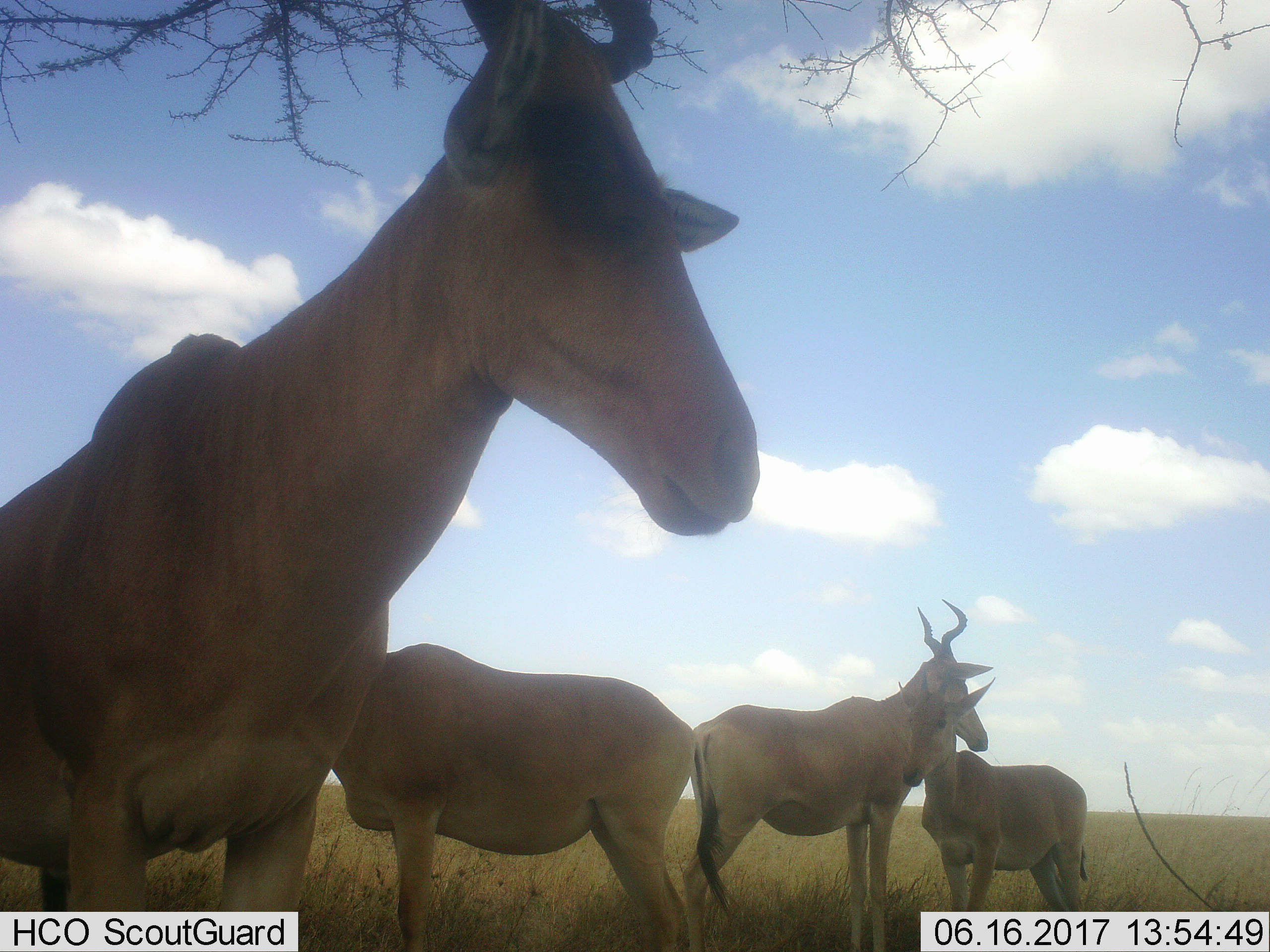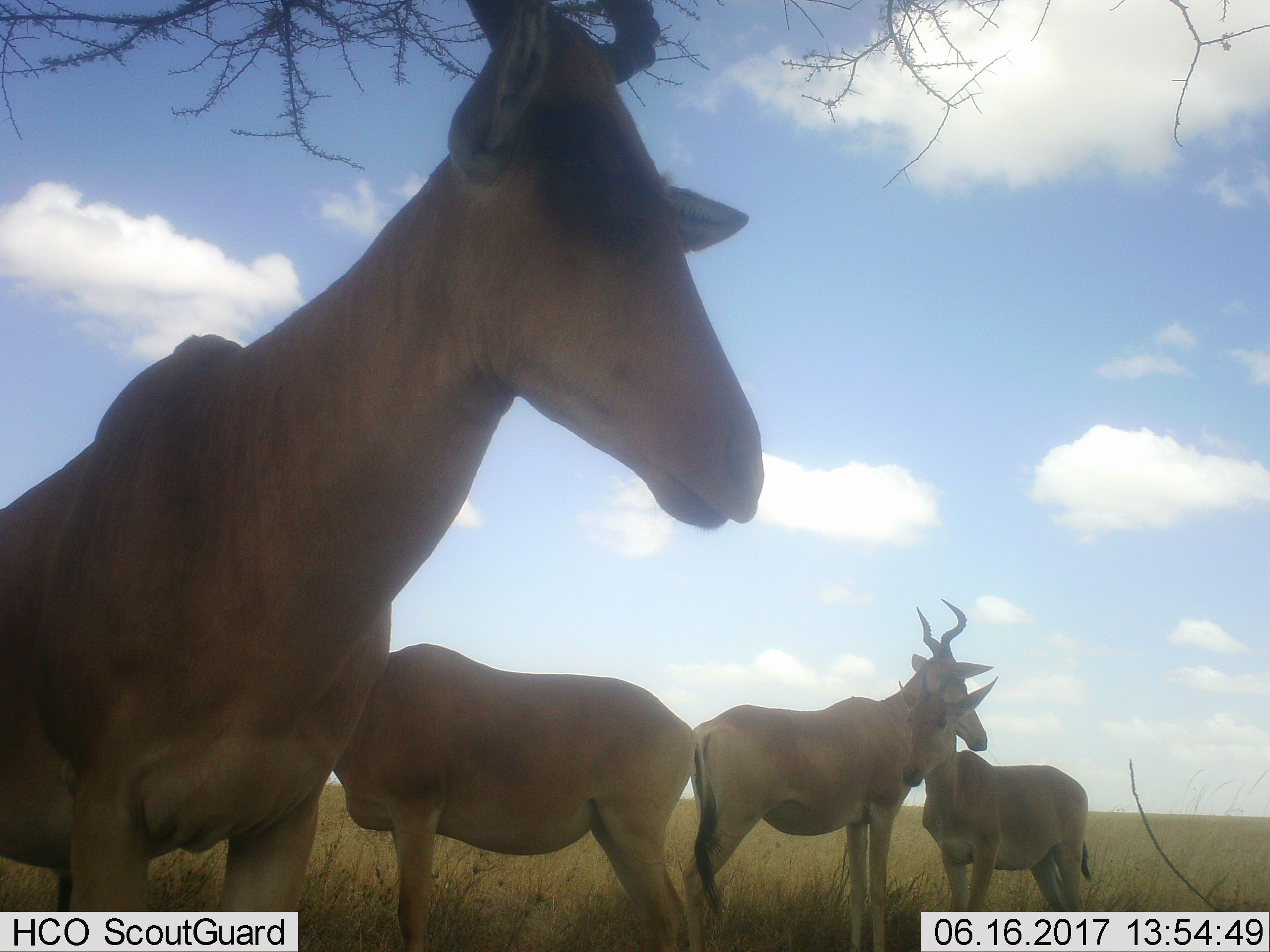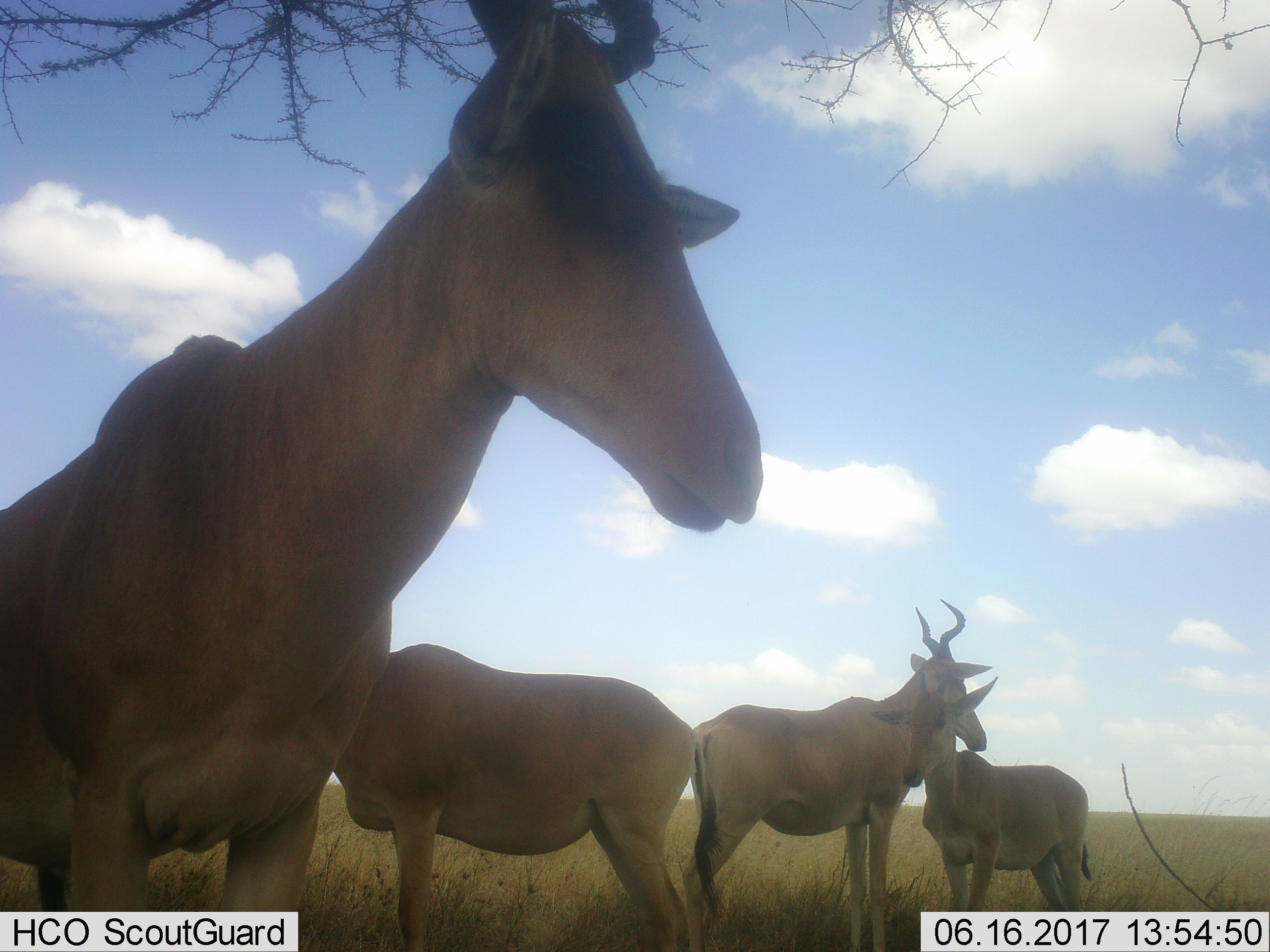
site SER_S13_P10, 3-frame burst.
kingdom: Animalia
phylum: Chordata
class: Mammalia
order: Artiodactyla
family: Bovidae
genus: Alcelaphus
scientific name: Alcelaphus buselaphus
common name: hartebeest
Hartebeest (Alcelaphus buselaphus), count 4. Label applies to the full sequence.